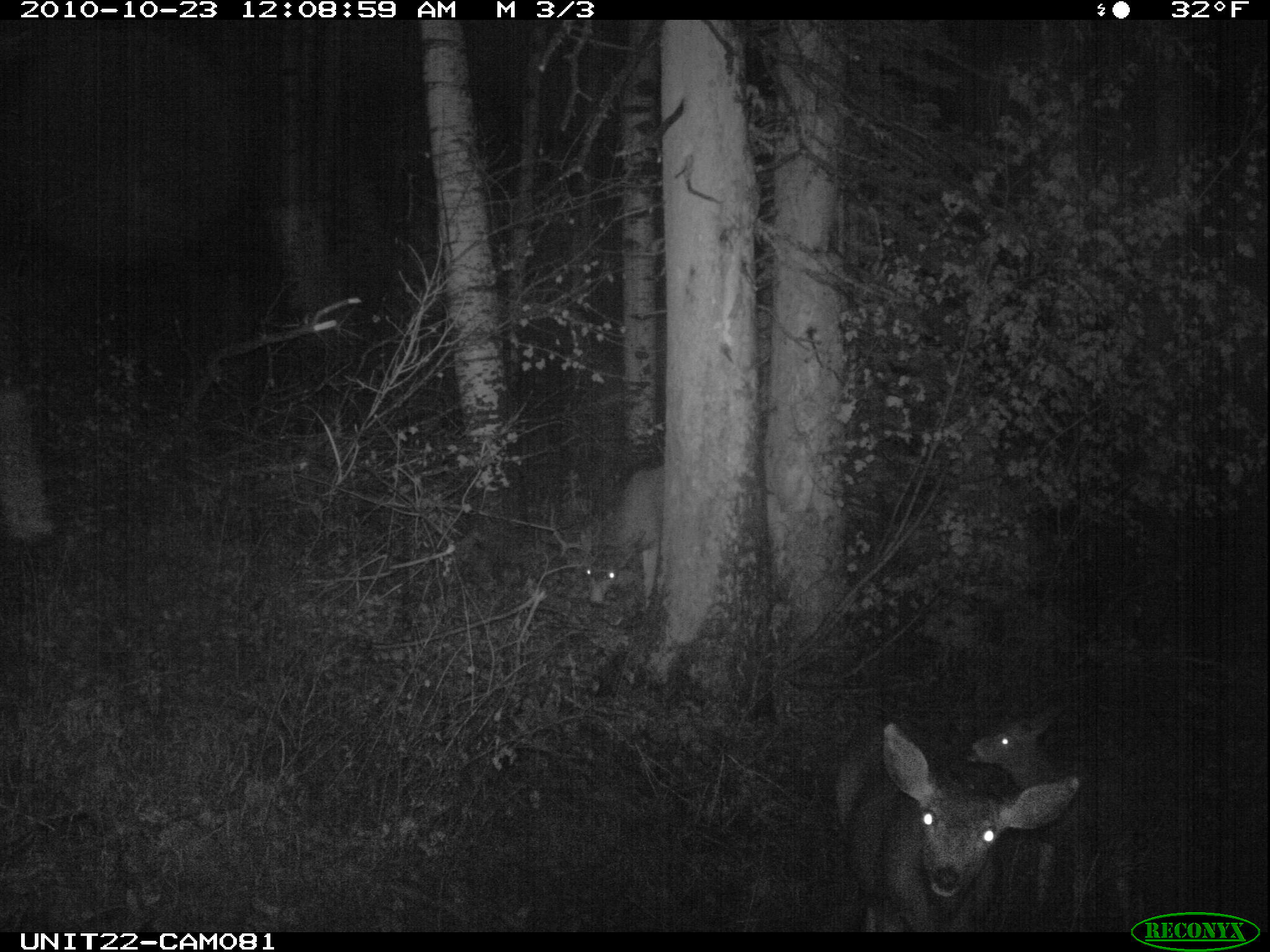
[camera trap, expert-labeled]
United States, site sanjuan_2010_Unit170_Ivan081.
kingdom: Animalia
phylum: Chordata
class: Mammalia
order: Artiodactyla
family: Cervidae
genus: Odocoileus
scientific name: Odocoileus hemionus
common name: mule deer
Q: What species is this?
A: Odocoileus hemionus (mule deer).